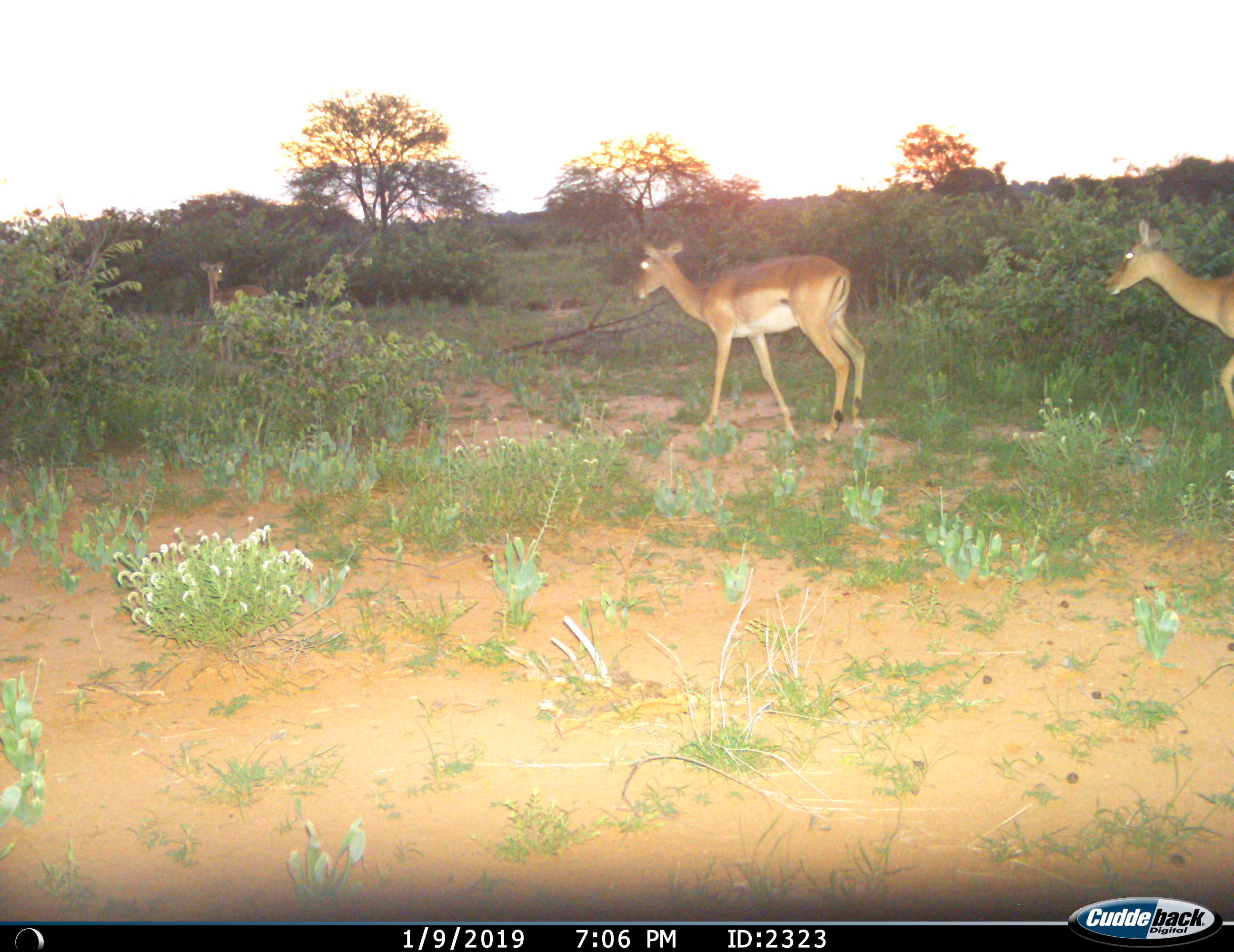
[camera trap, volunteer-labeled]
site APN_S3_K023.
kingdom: Animalia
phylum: Chordata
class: Mammalia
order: Artiodactyla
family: Bovidae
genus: Aepyceros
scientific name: Aepyceros melampus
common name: impala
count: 3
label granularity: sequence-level